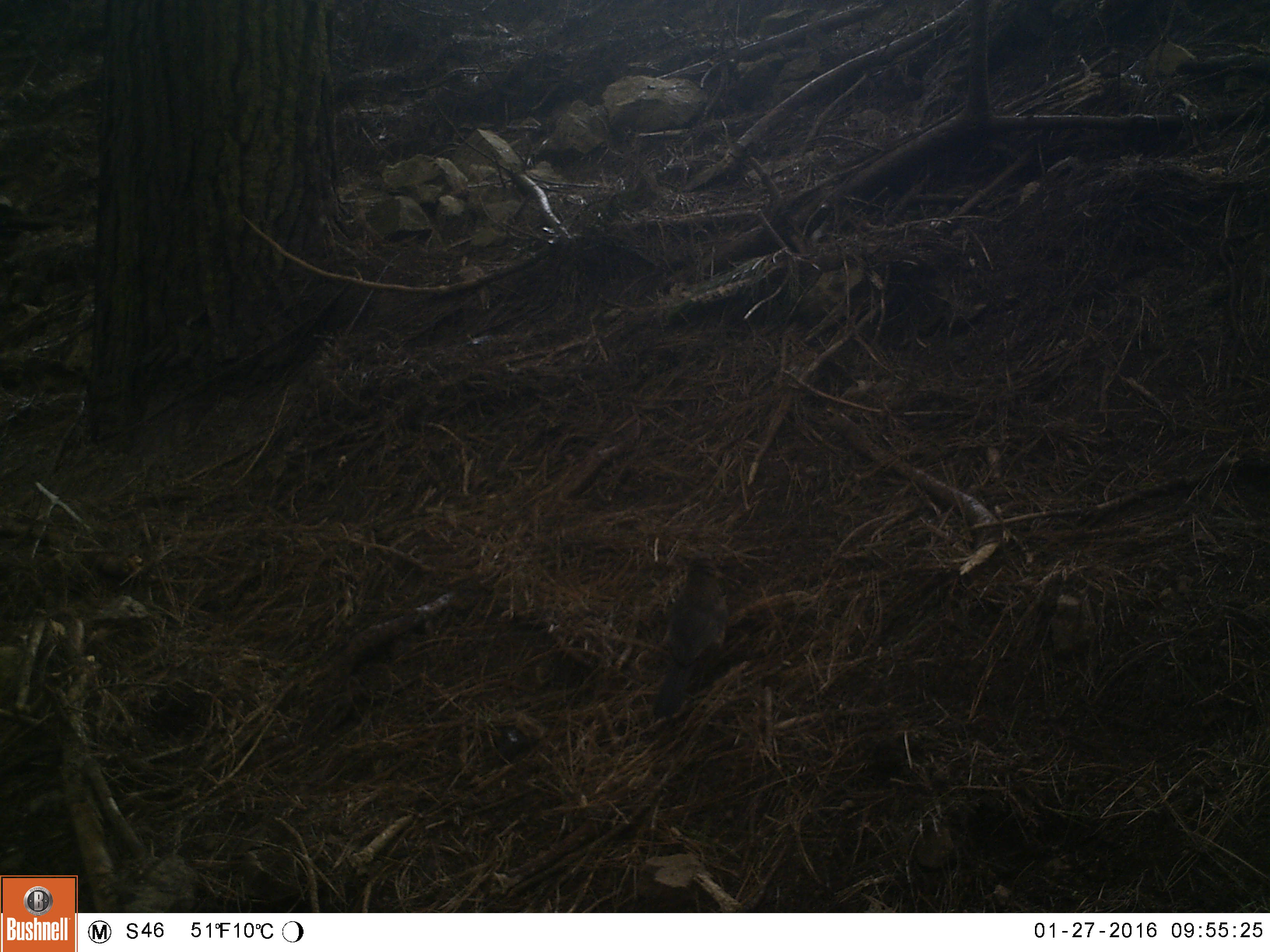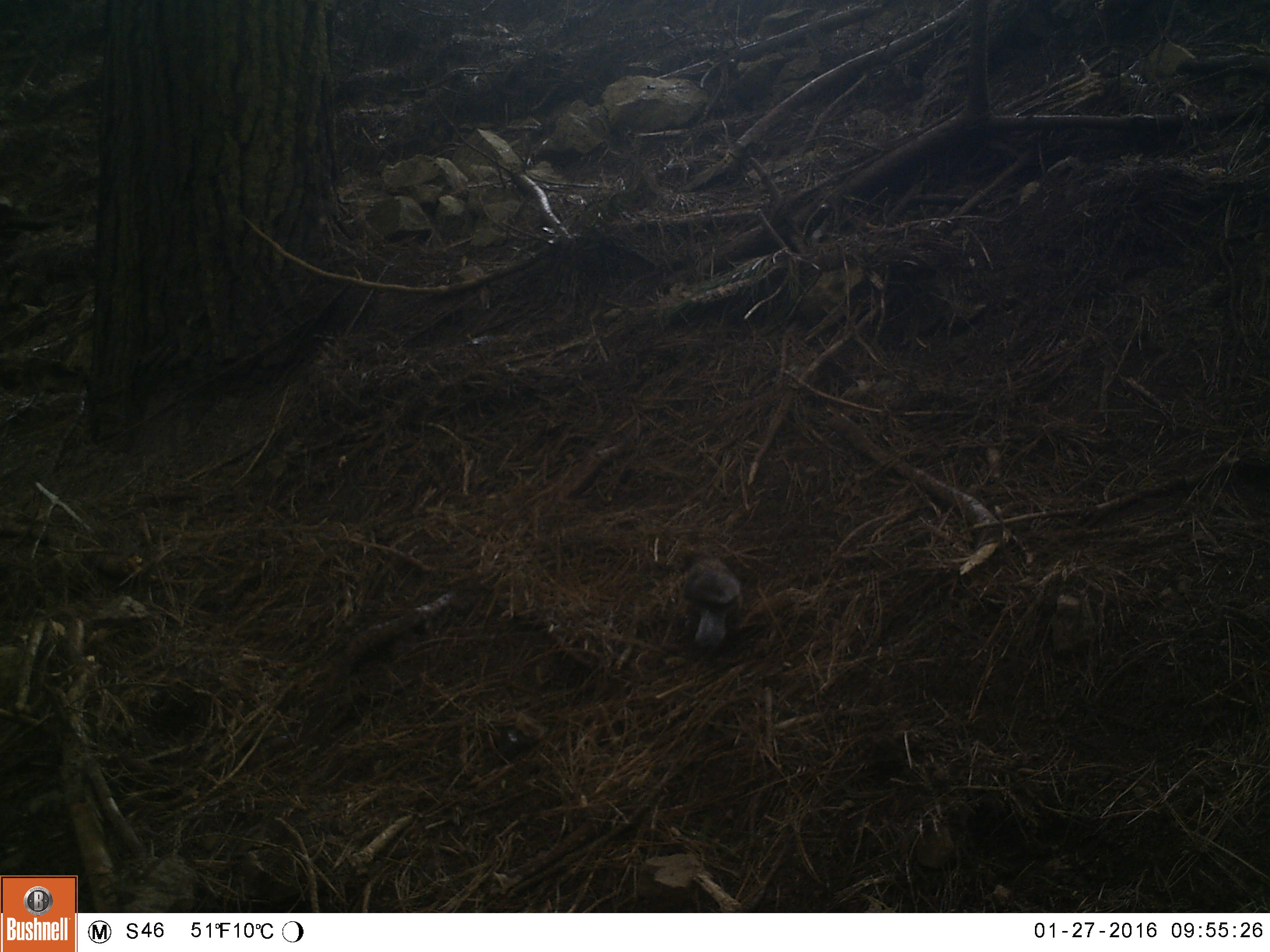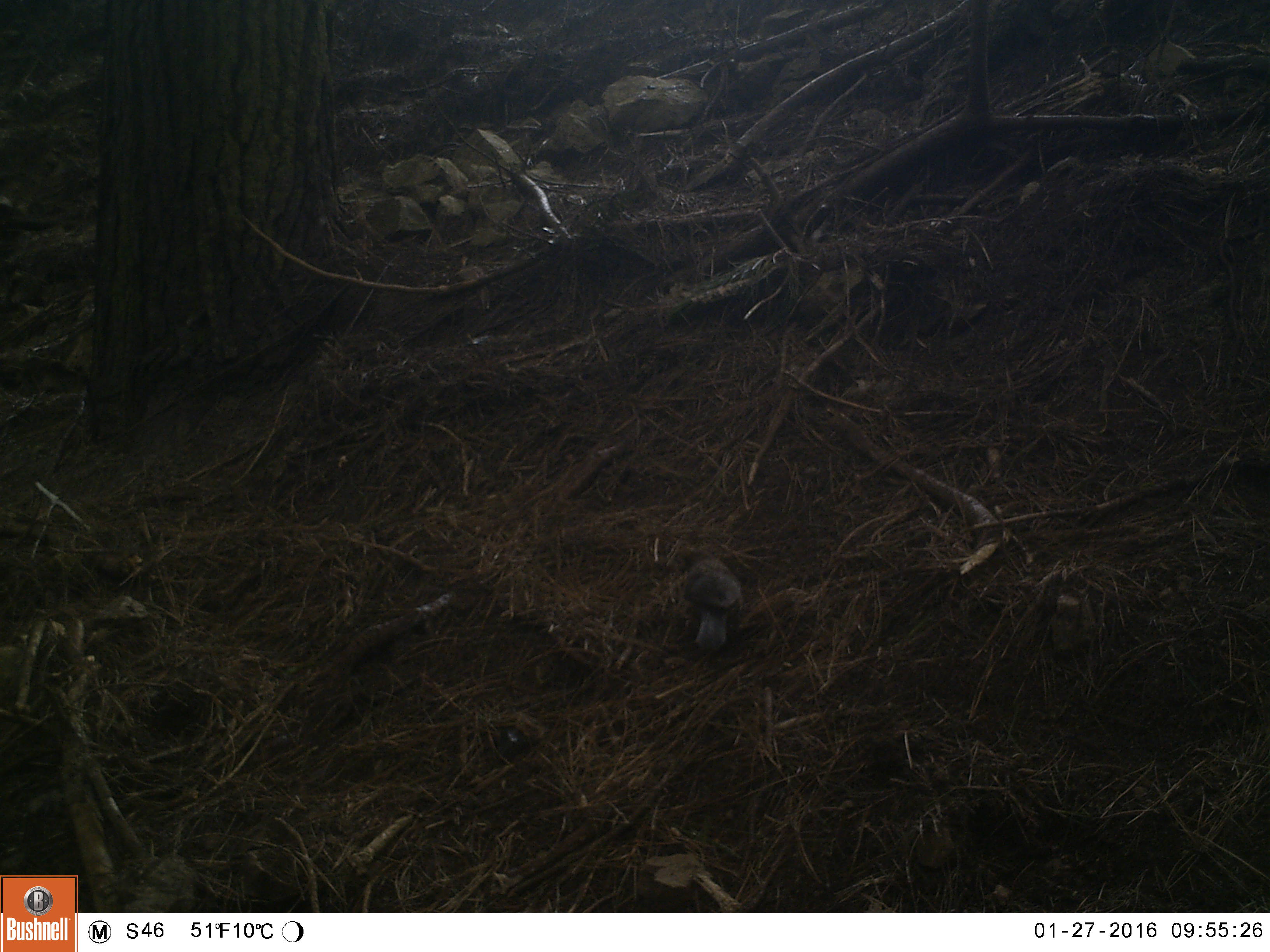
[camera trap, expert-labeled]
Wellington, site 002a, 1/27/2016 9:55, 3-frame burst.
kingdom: Animalia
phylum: Chordata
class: Aves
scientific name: Aves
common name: bird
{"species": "bird (Aves)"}